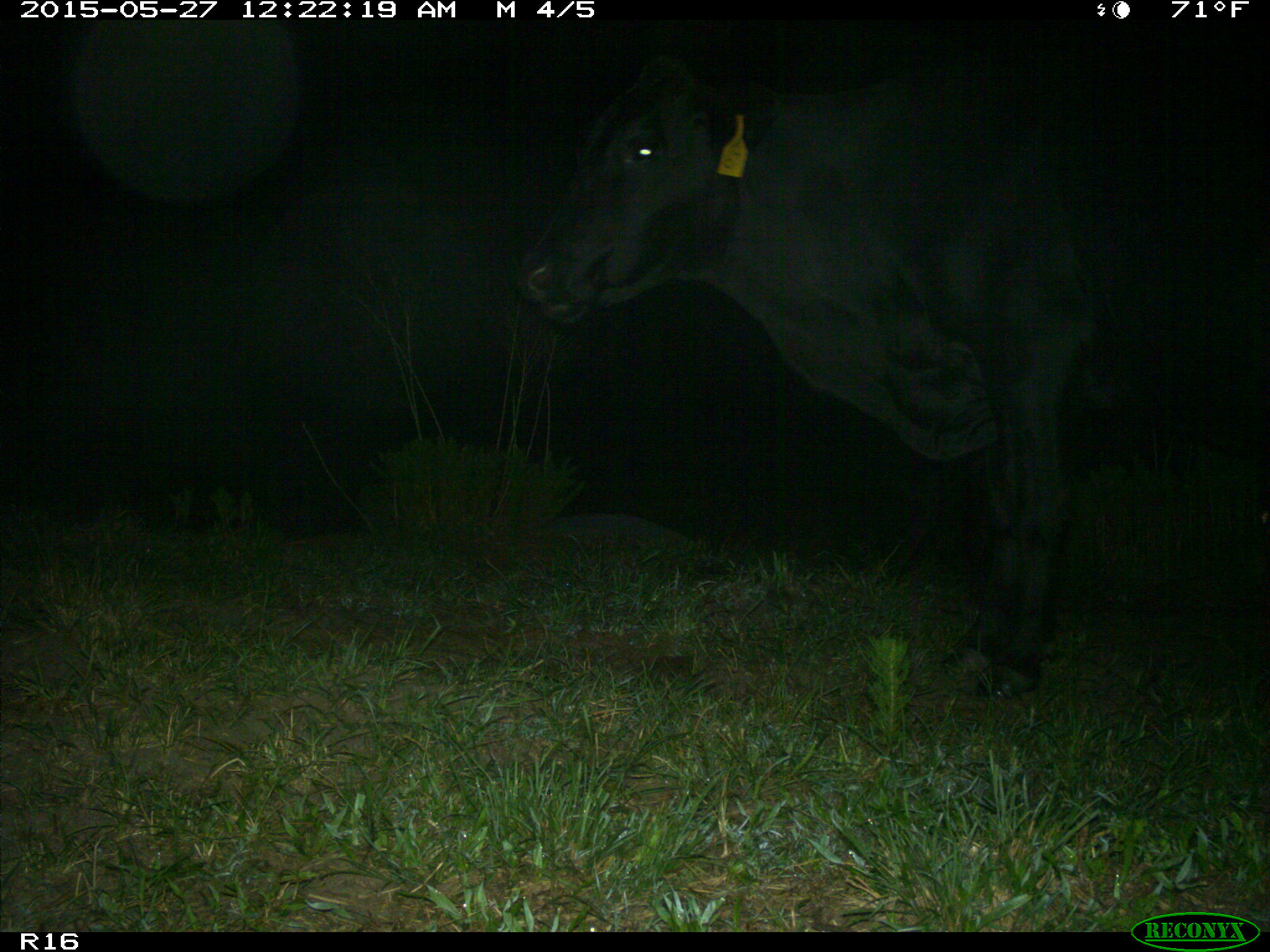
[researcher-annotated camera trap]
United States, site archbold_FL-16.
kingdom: Animalia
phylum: Chordata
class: Mammalia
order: Artiodactyla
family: Bovidae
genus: Bos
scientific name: Bos taurus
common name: domestic cow